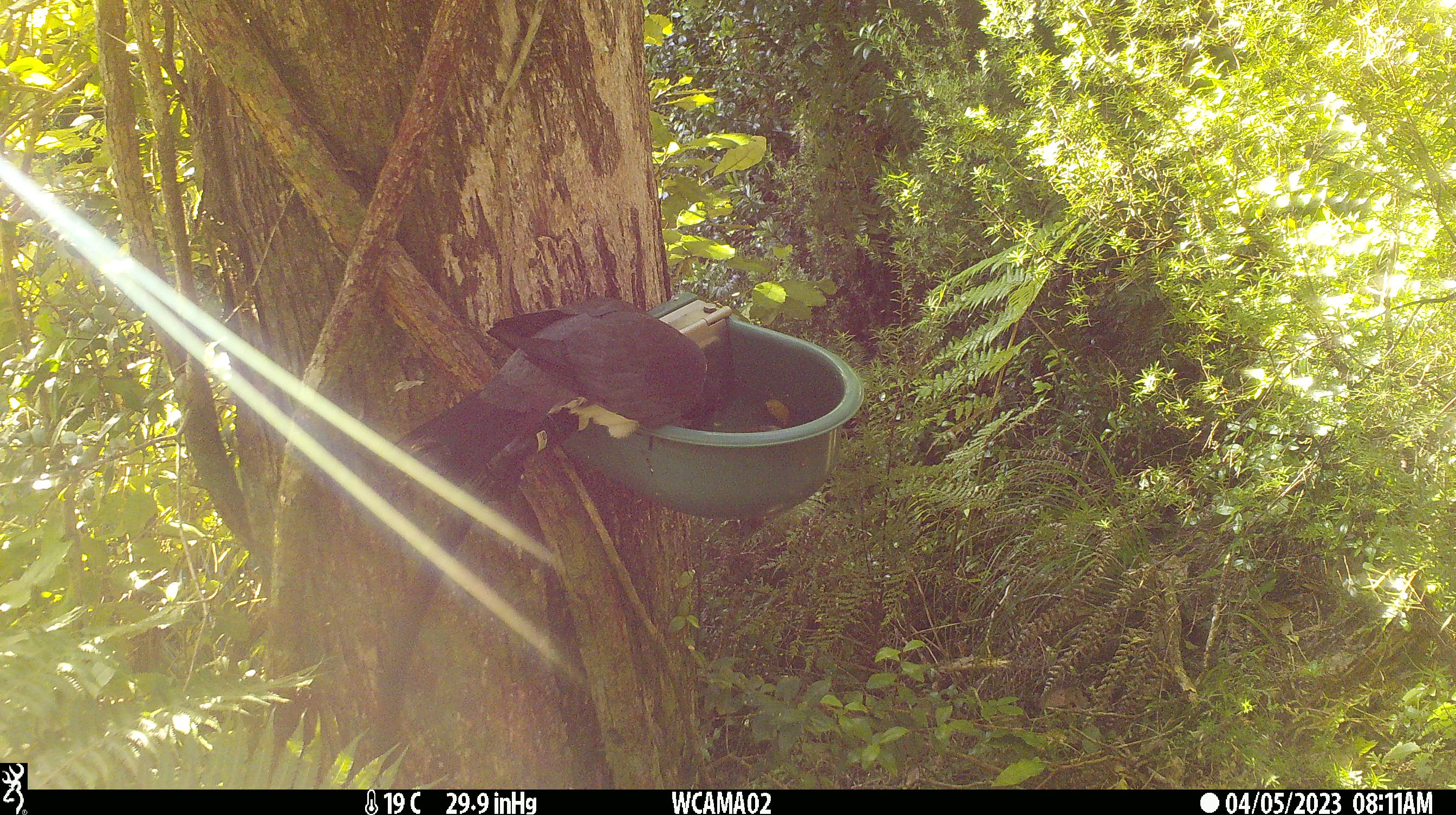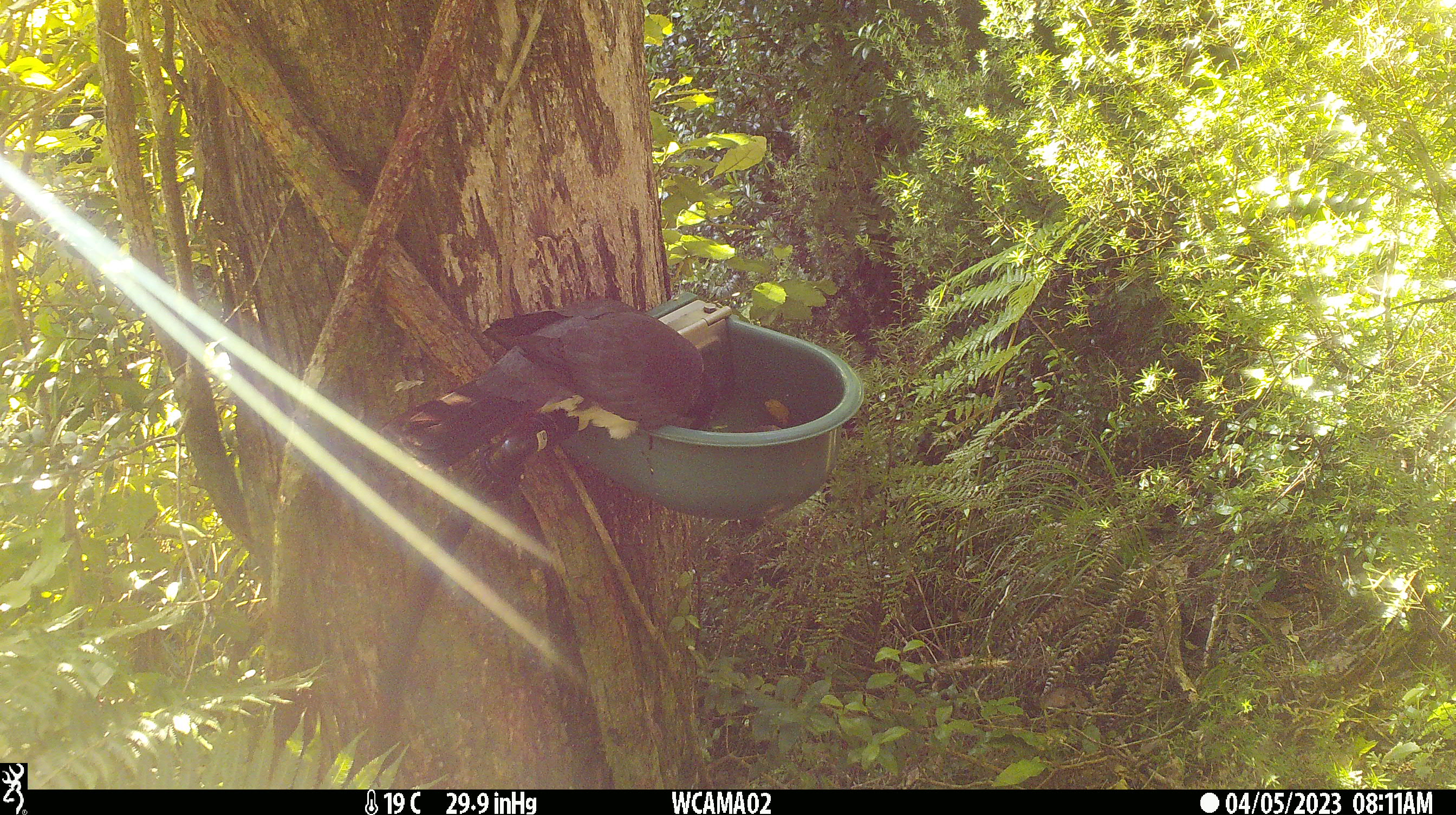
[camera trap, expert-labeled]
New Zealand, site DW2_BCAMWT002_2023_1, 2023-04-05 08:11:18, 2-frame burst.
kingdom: Animalia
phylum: Chordata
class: Aves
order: Columbiformes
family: Columbidae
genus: Hemiphaga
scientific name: Hemiphaga novaeseelandiae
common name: new zealand pigeon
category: kereru